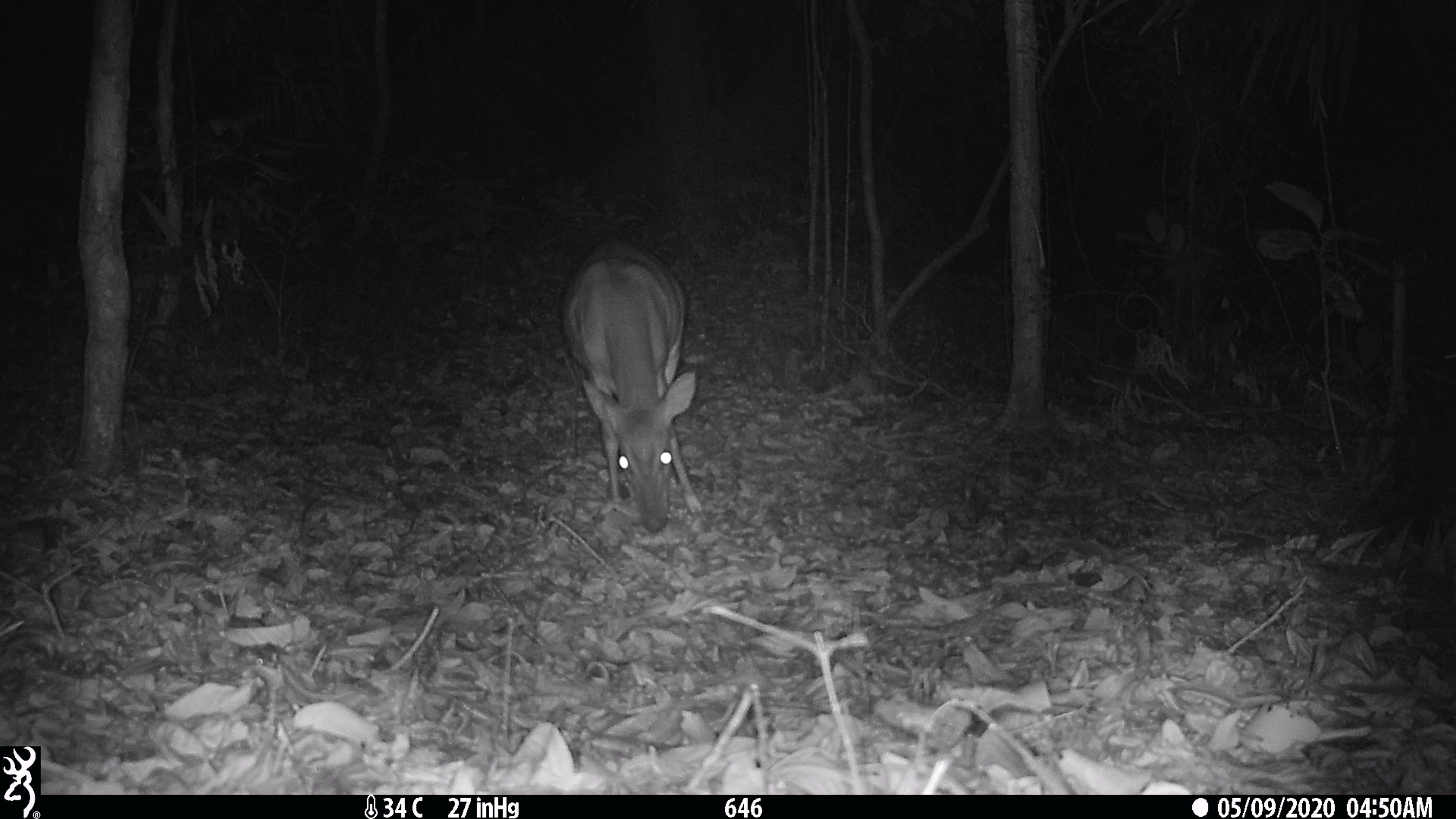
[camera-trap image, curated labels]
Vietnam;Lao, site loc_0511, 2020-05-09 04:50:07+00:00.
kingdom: Animalia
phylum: Chordata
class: Mammalia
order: Artiodactyla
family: Cervidae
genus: Muntiacus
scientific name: Muntiacus vuquangensis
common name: large-antlered muntjac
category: large antlered muntjac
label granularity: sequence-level